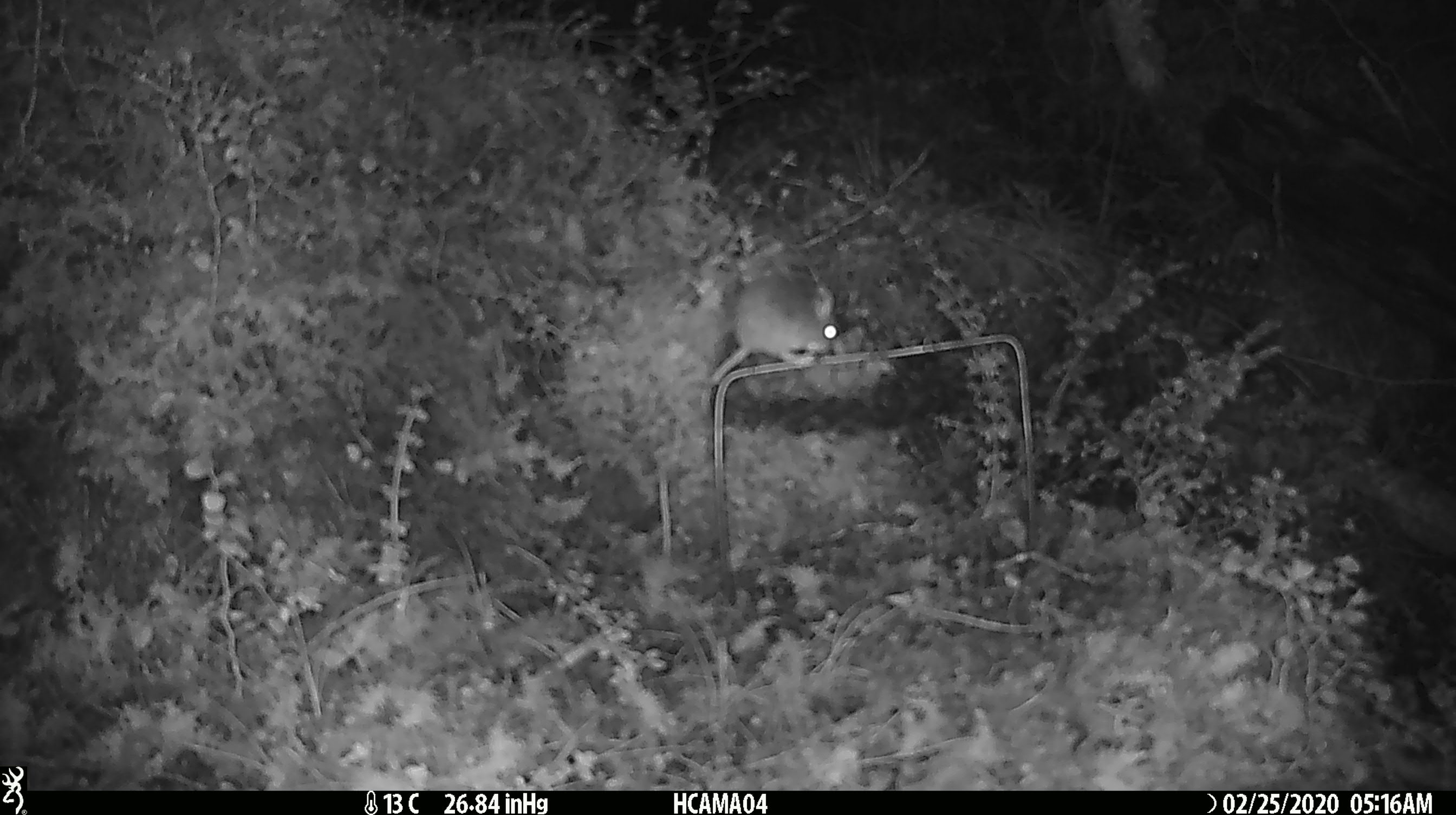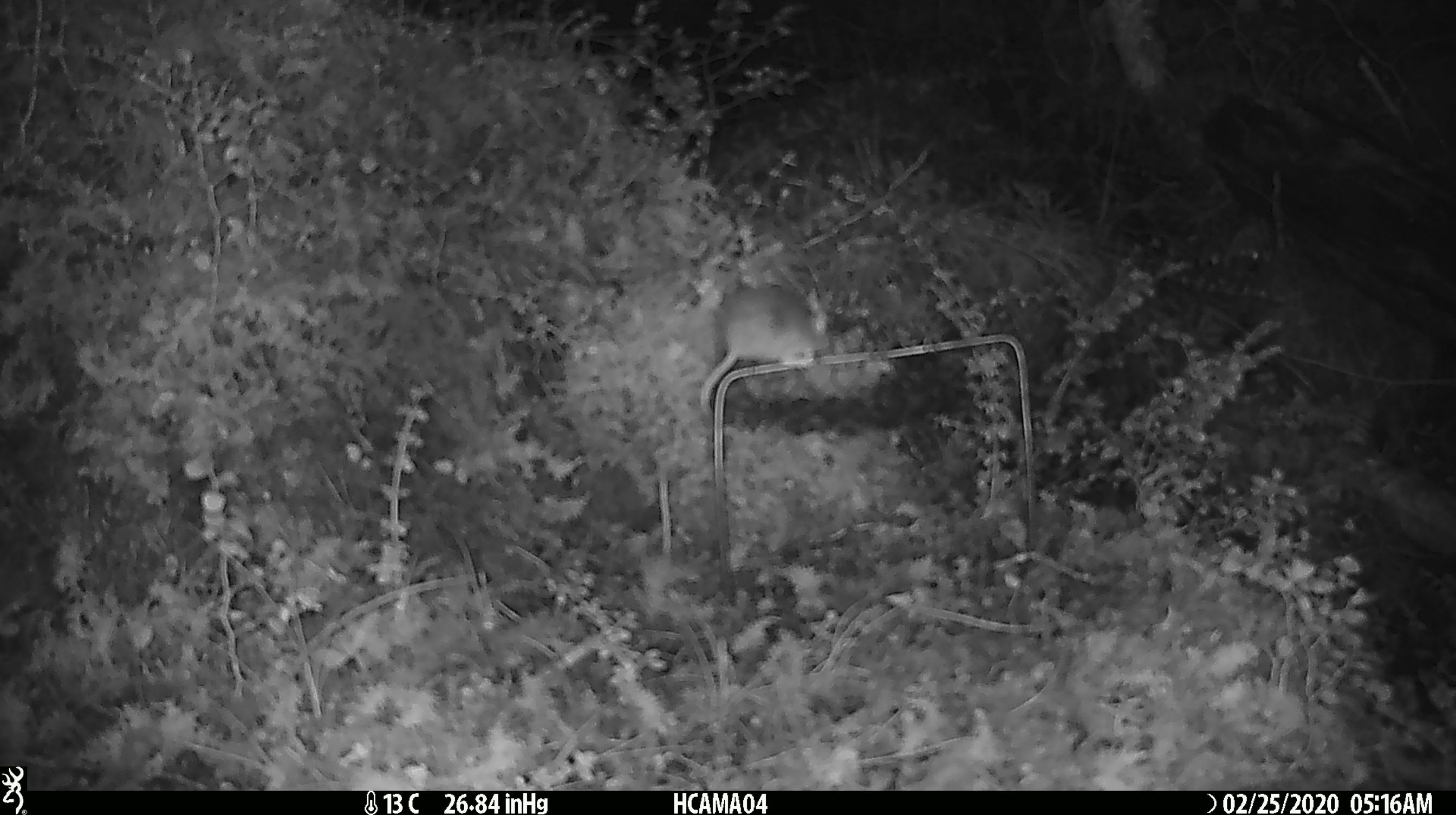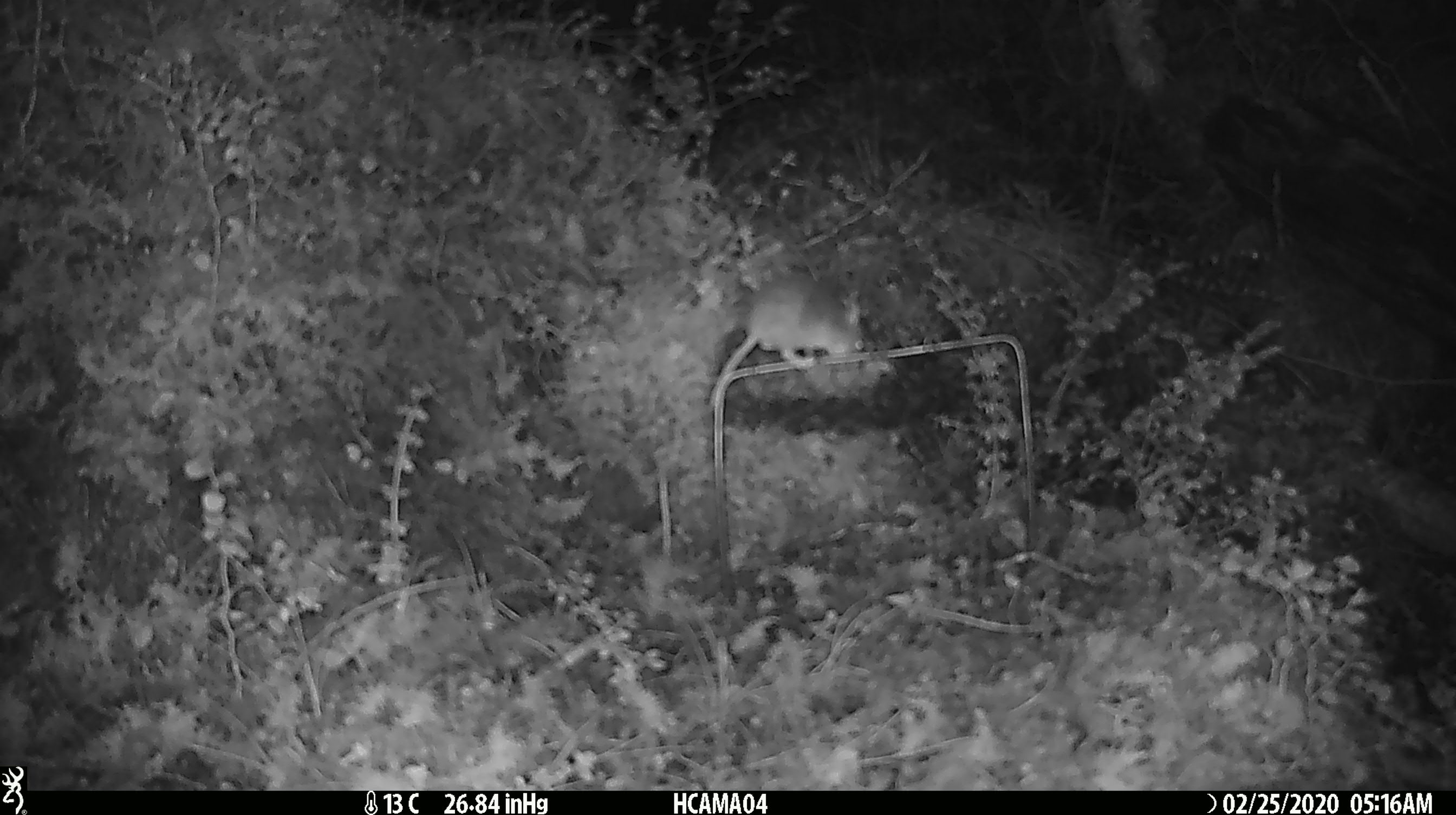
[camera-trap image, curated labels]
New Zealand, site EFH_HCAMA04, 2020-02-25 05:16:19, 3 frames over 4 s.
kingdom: Animalia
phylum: Chordata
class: Mammalia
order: Rodentia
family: Muridae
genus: Mus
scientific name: Mus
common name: mouse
Mouse (Mus).